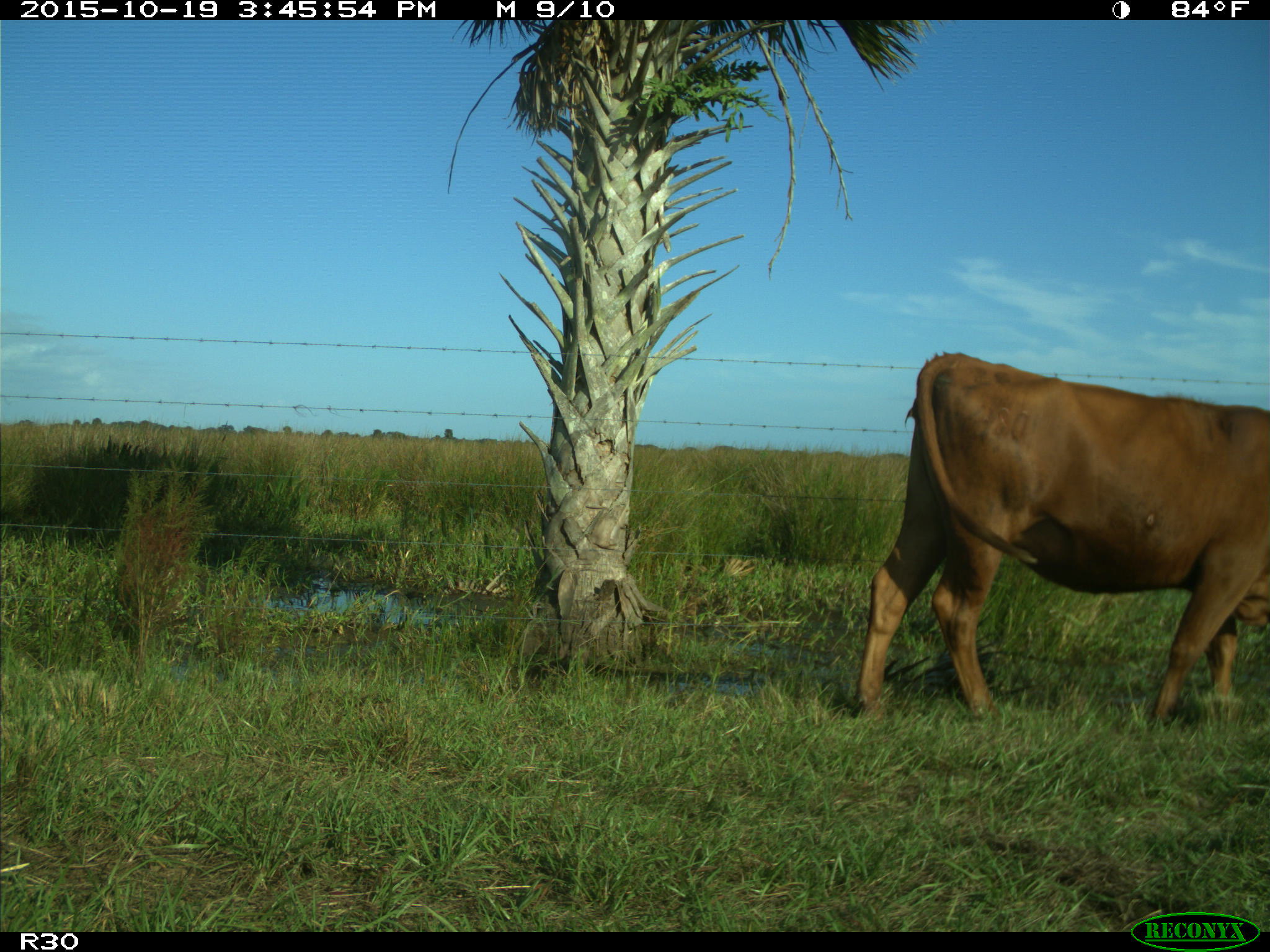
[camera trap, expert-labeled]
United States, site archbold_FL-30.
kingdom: Animalia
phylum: Chordata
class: Mammalia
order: Artiodactyla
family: Bovidae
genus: Bos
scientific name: Bos taurus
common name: domestic cow